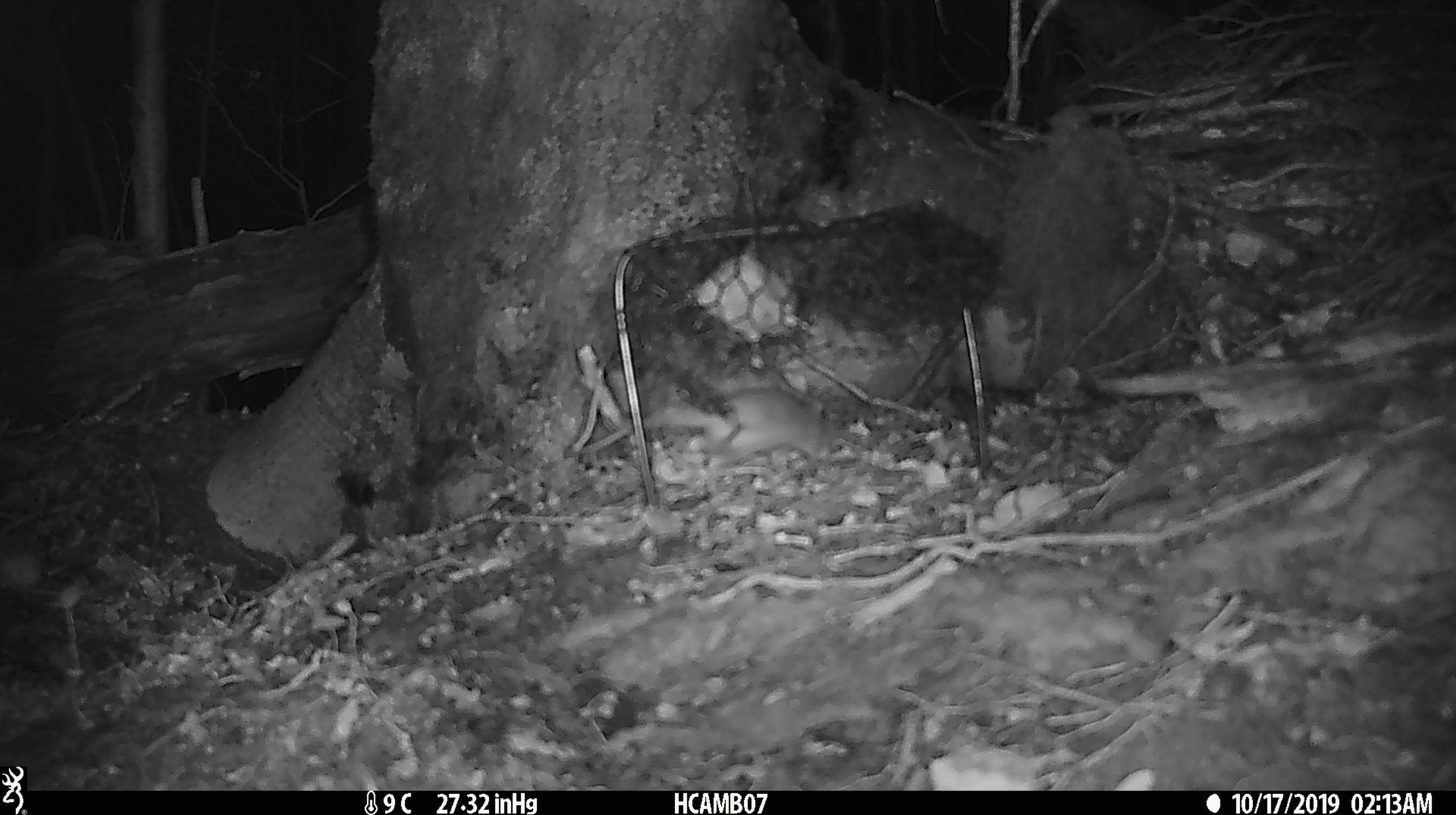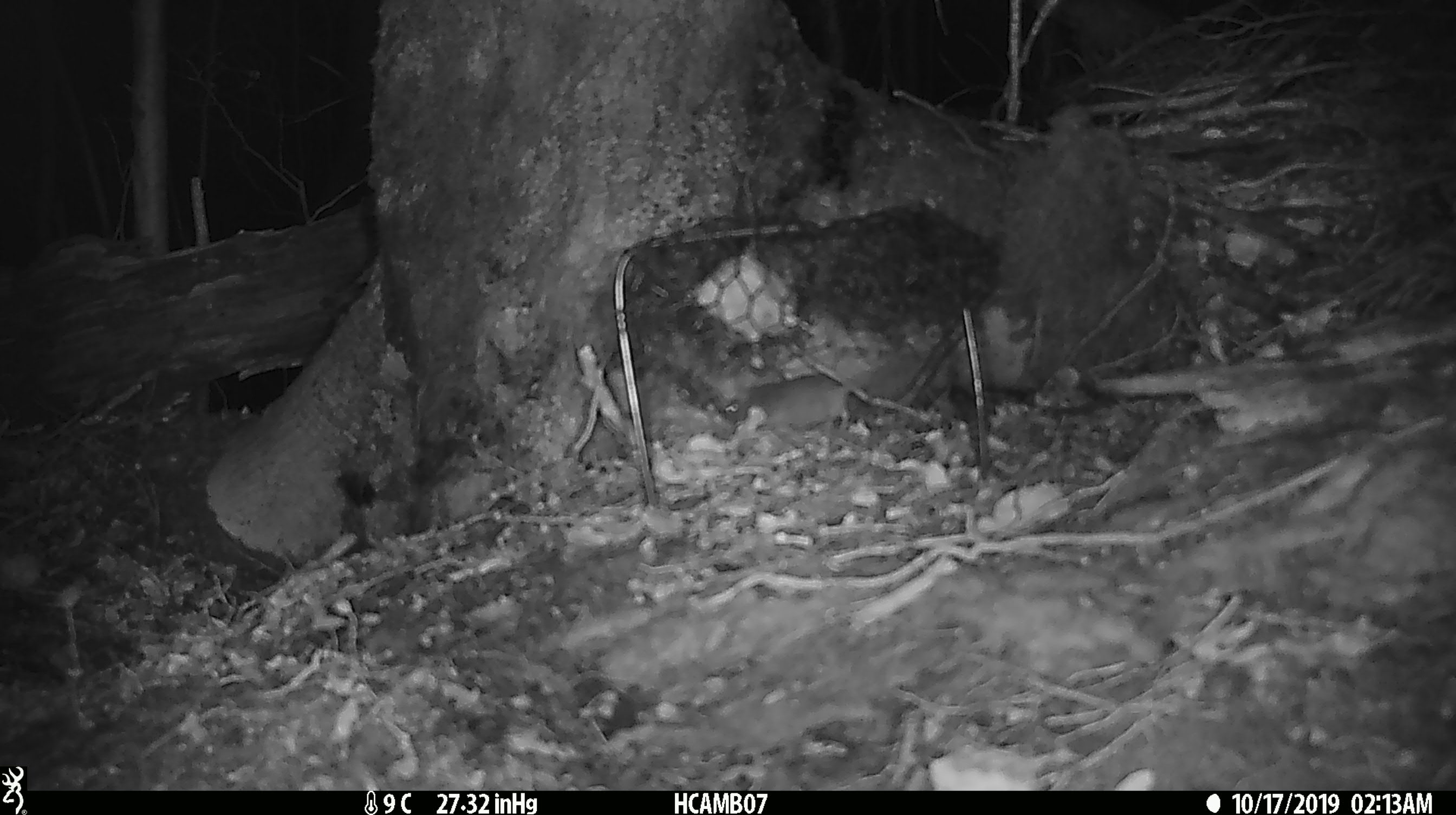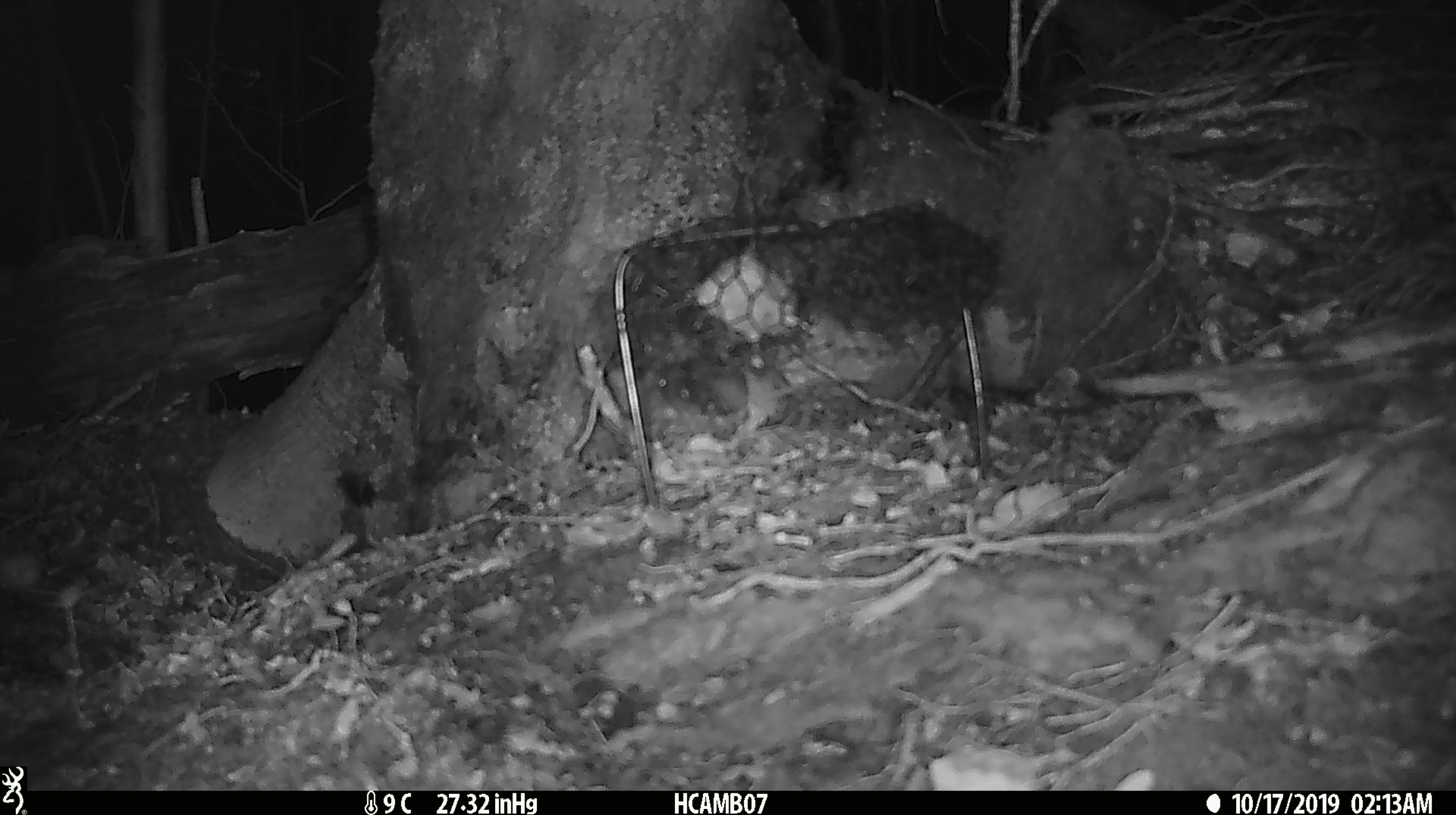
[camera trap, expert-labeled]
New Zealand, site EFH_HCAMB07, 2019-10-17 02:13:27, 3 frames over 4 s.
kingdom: Animalia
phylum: Chordata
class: Mammalia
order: Rodentia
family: Muridae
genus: Mus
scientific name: Mus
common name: mouse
Mouse (Mus).